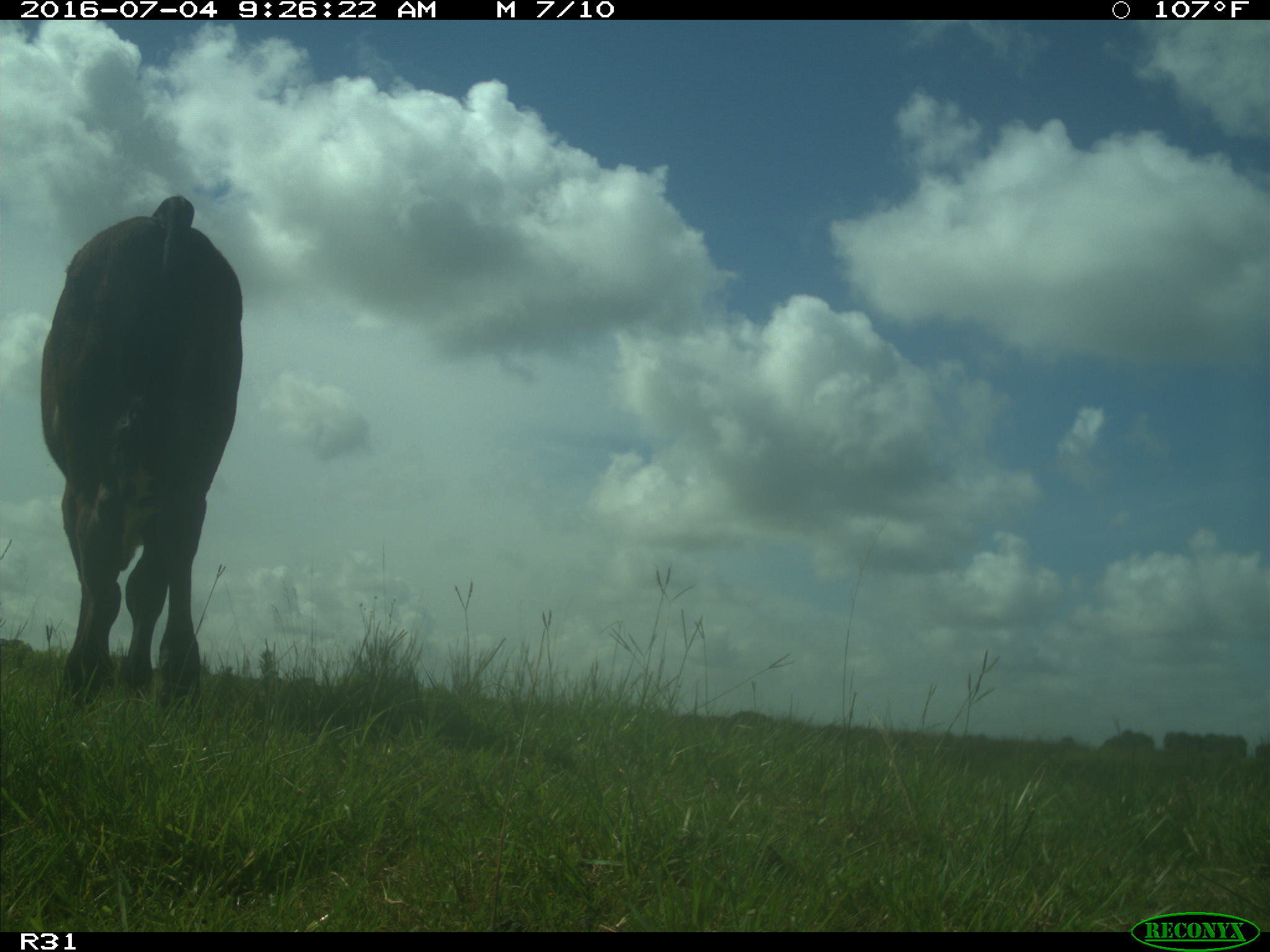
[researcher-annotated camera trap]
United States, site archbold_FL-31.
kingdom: Animalia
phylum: Chordata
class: Mammalia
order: Artiodactyla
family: Bovidae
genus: Bos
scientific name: Bos taurus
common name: domestic cow